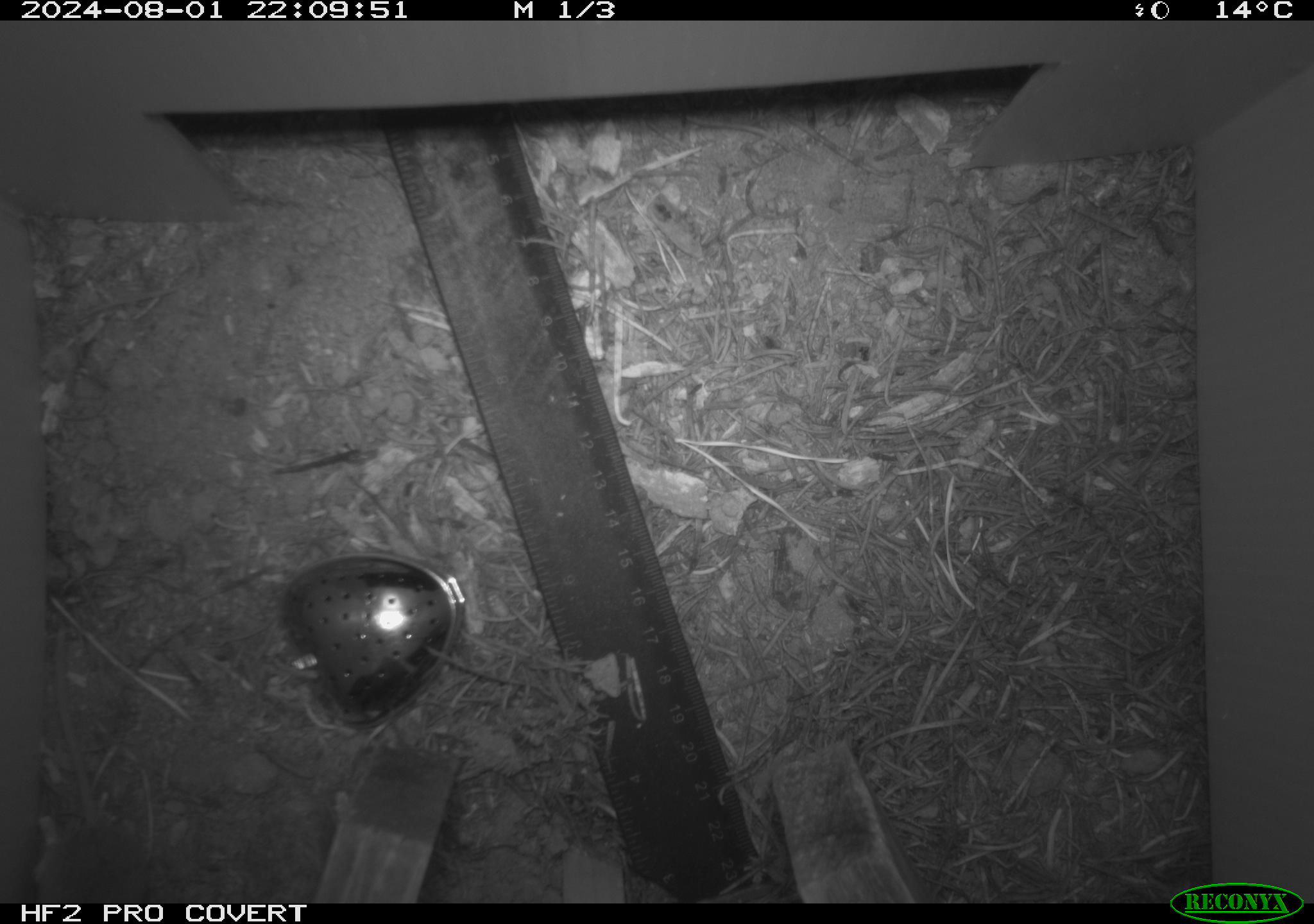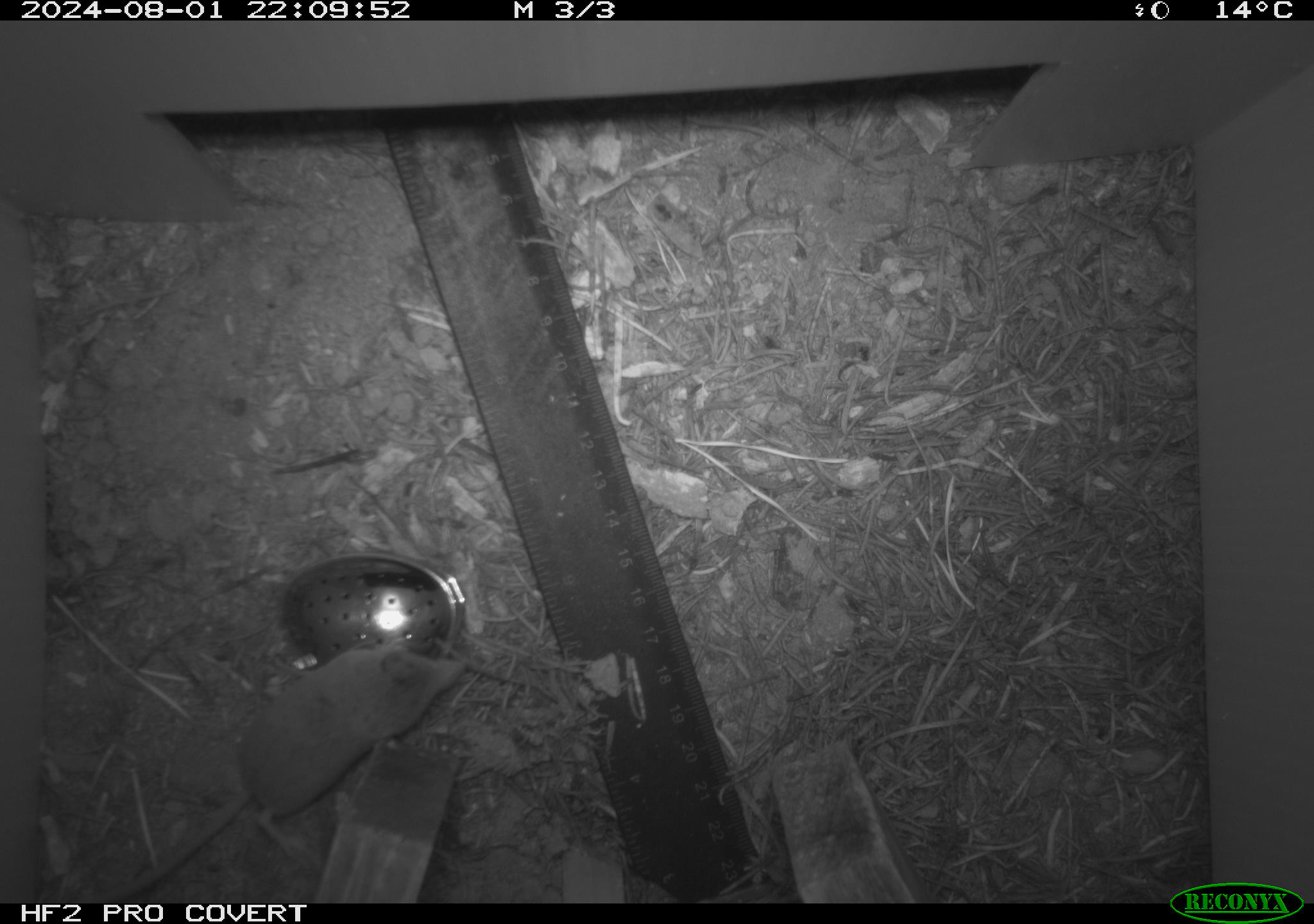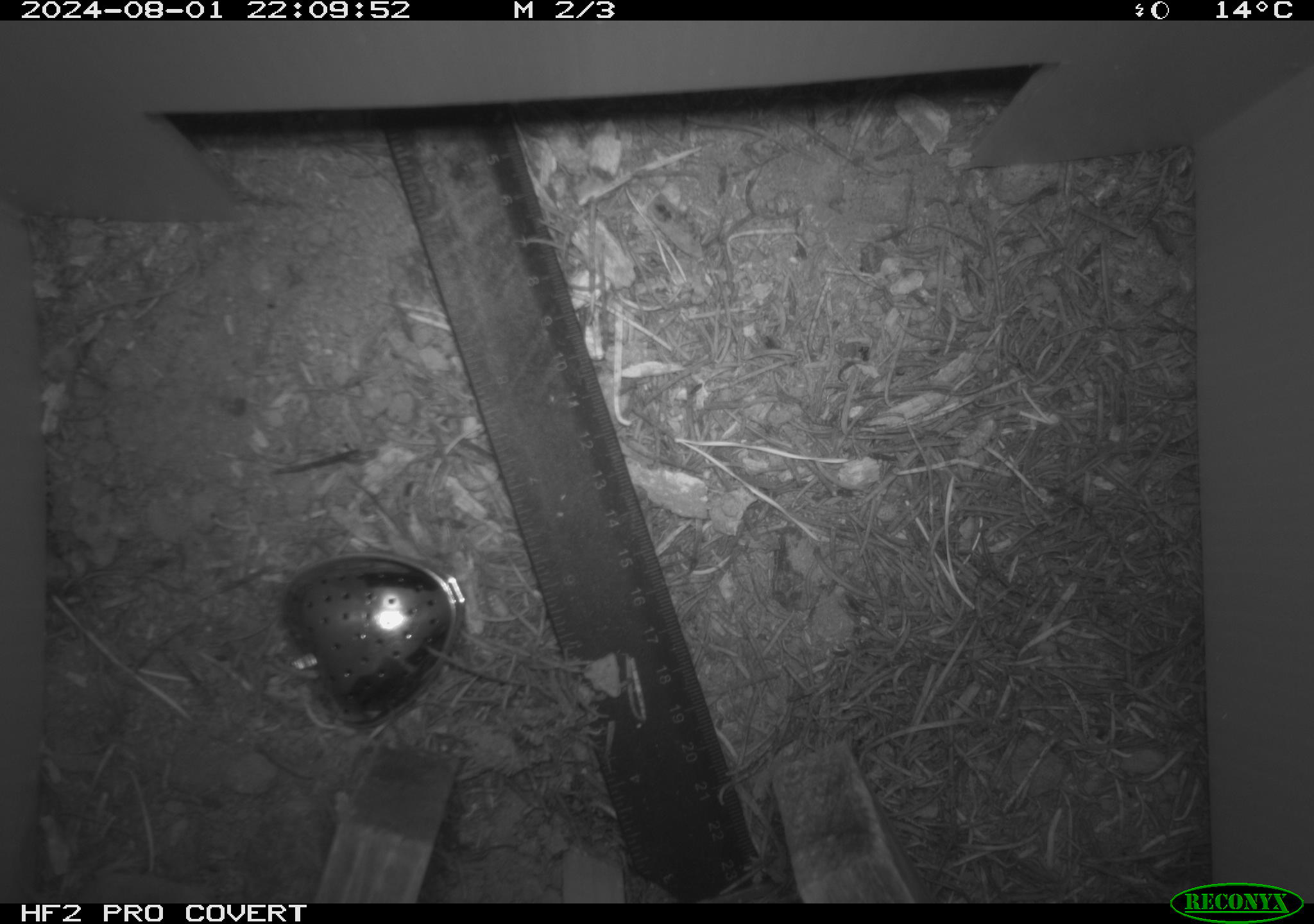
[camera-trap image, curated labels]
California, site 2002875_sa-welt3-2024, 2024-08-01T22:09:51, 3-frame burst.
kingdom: Animalia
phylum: Chordata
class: Mammalia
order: Eulipotyphla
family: Soricidae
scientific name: Soricidae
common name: shrews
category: soricidae family